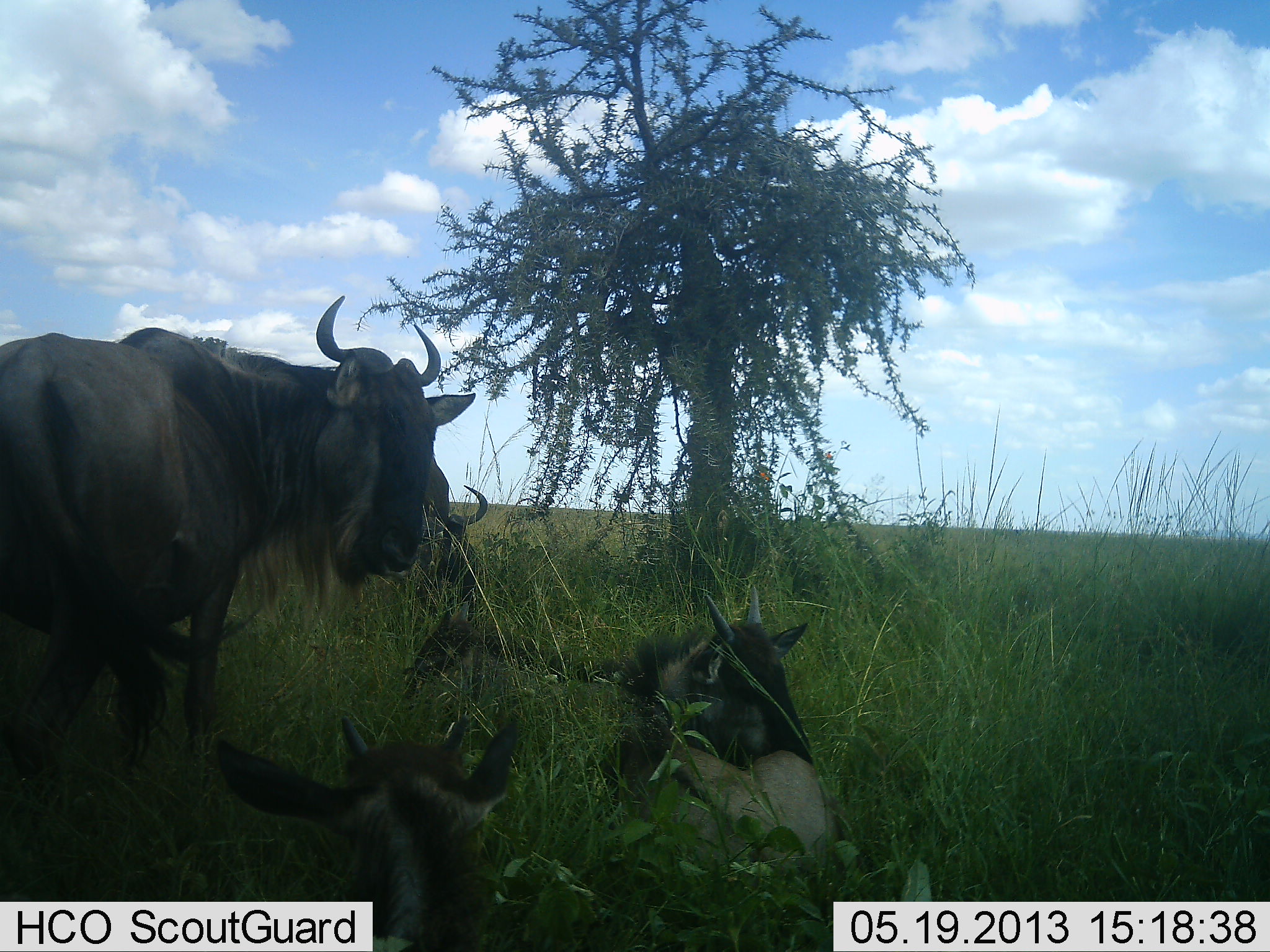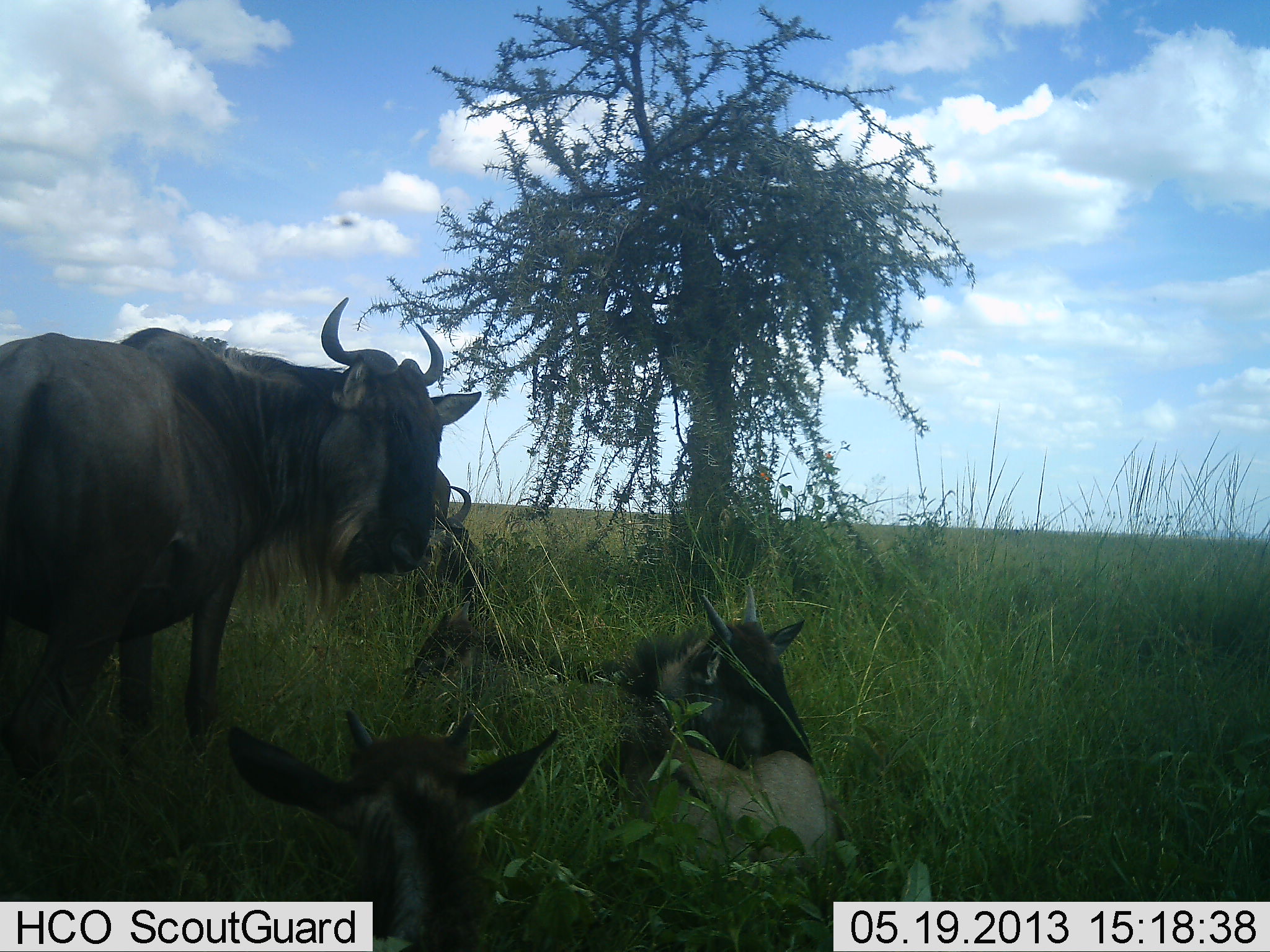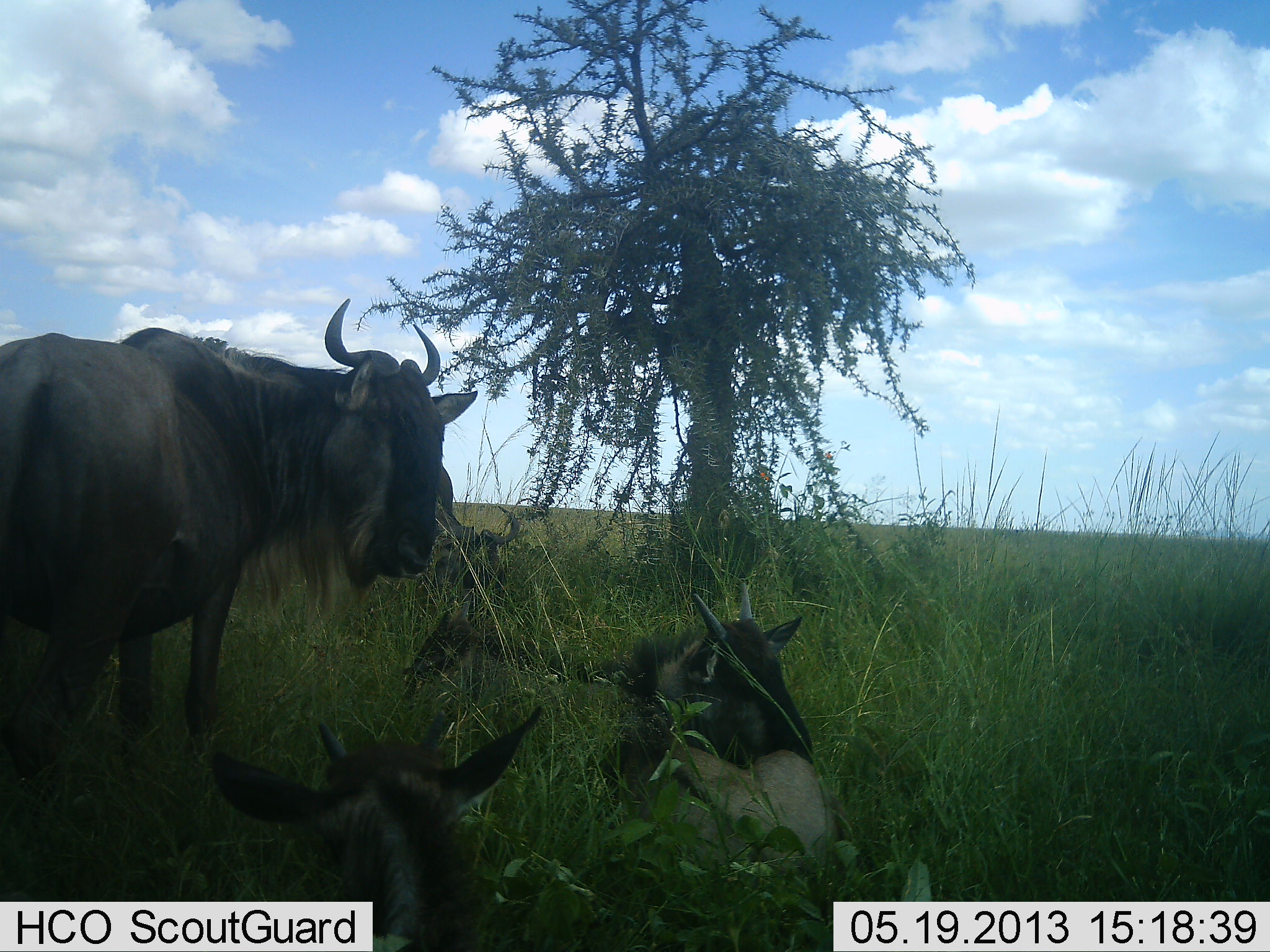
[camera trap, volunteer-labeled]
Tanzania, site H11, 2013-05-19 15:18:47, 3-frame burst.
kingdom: Animalia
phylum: Chordata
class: Mammalia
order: Artiodactyla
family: Bovidae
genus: Connochaetes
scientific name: Connochaetes taurinus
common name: blue wildebeest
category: wildebeest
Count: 4.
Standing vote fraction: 64%.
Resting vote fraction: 64%.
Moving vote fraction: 0%.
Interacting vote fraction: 18%.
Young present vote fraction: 27%.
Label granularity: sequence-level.